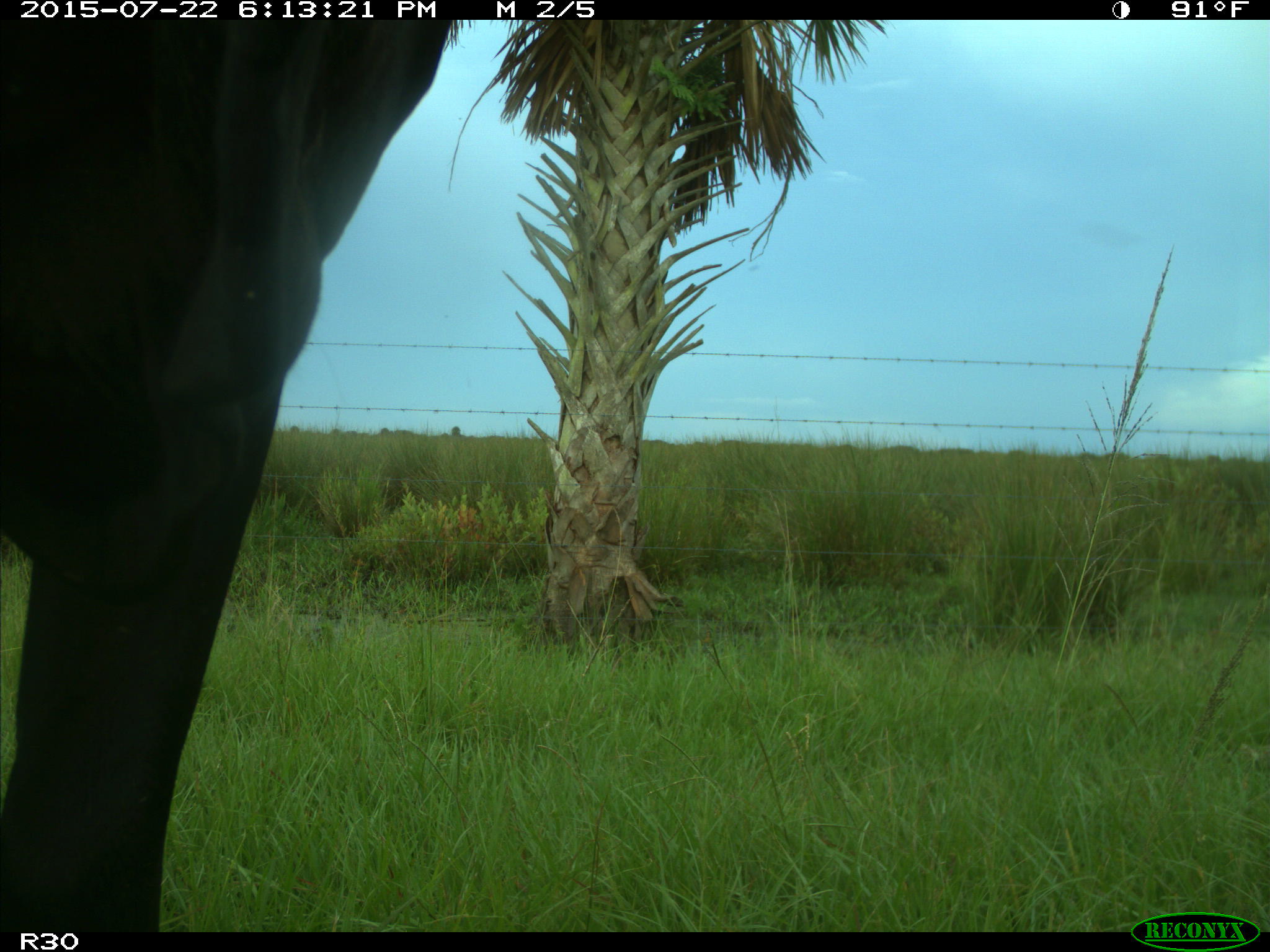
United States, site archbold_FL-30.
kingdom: Animalia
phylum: Chordata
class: Mammalia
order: Artiodactyla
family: Bovidae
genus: Bos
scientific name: Bos taurus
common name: domestic cow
Bos taurus (domestic cow).